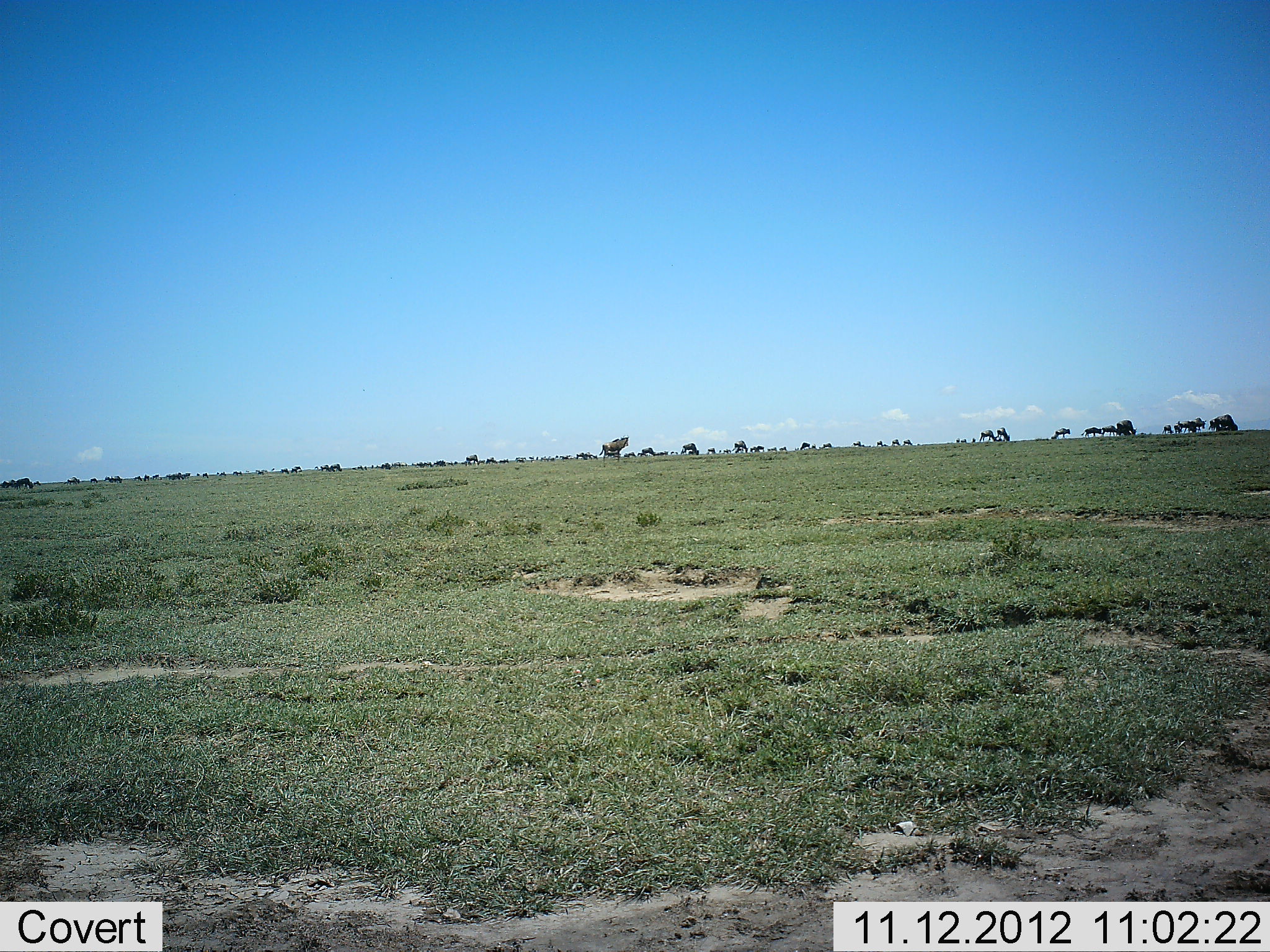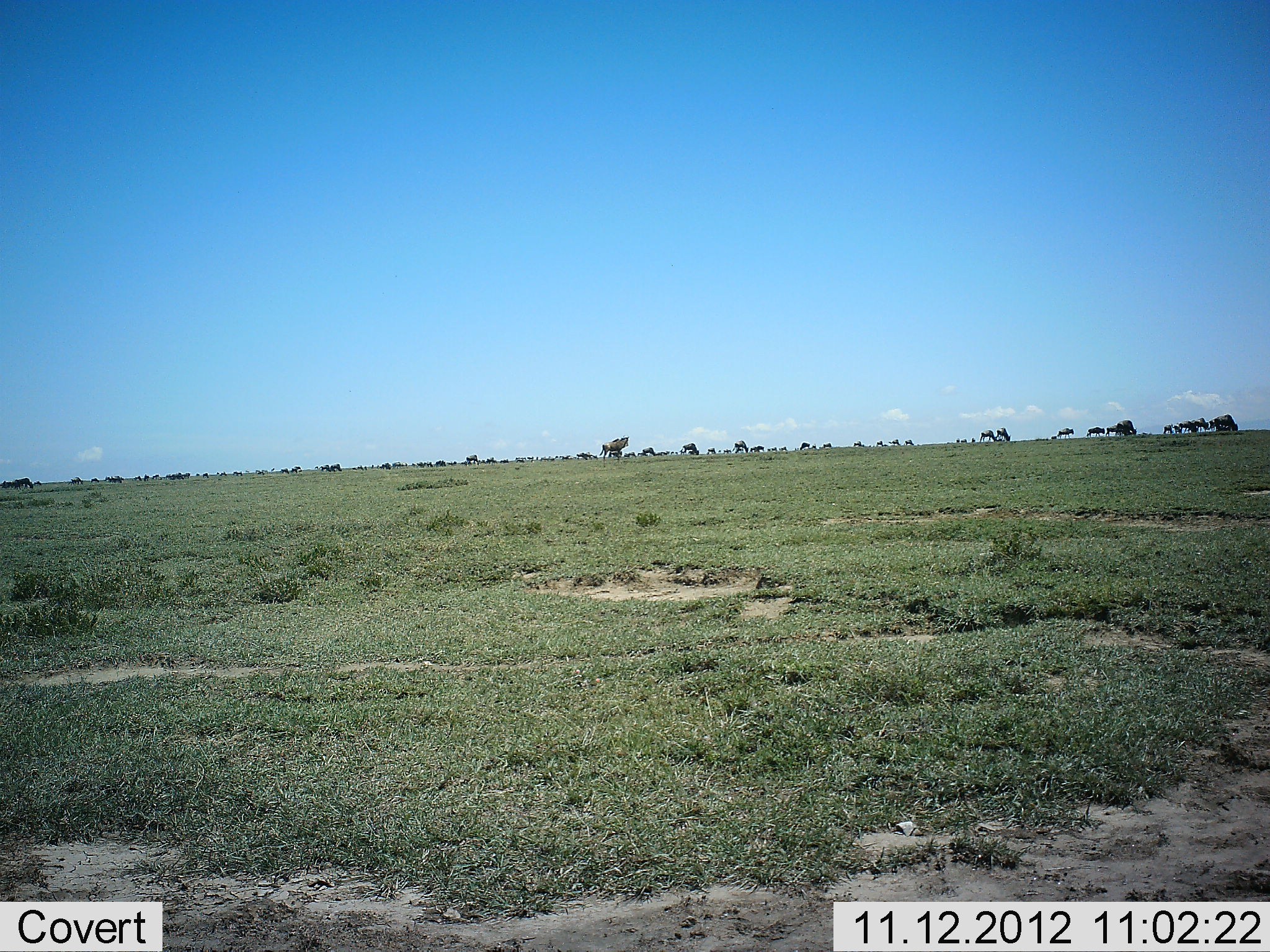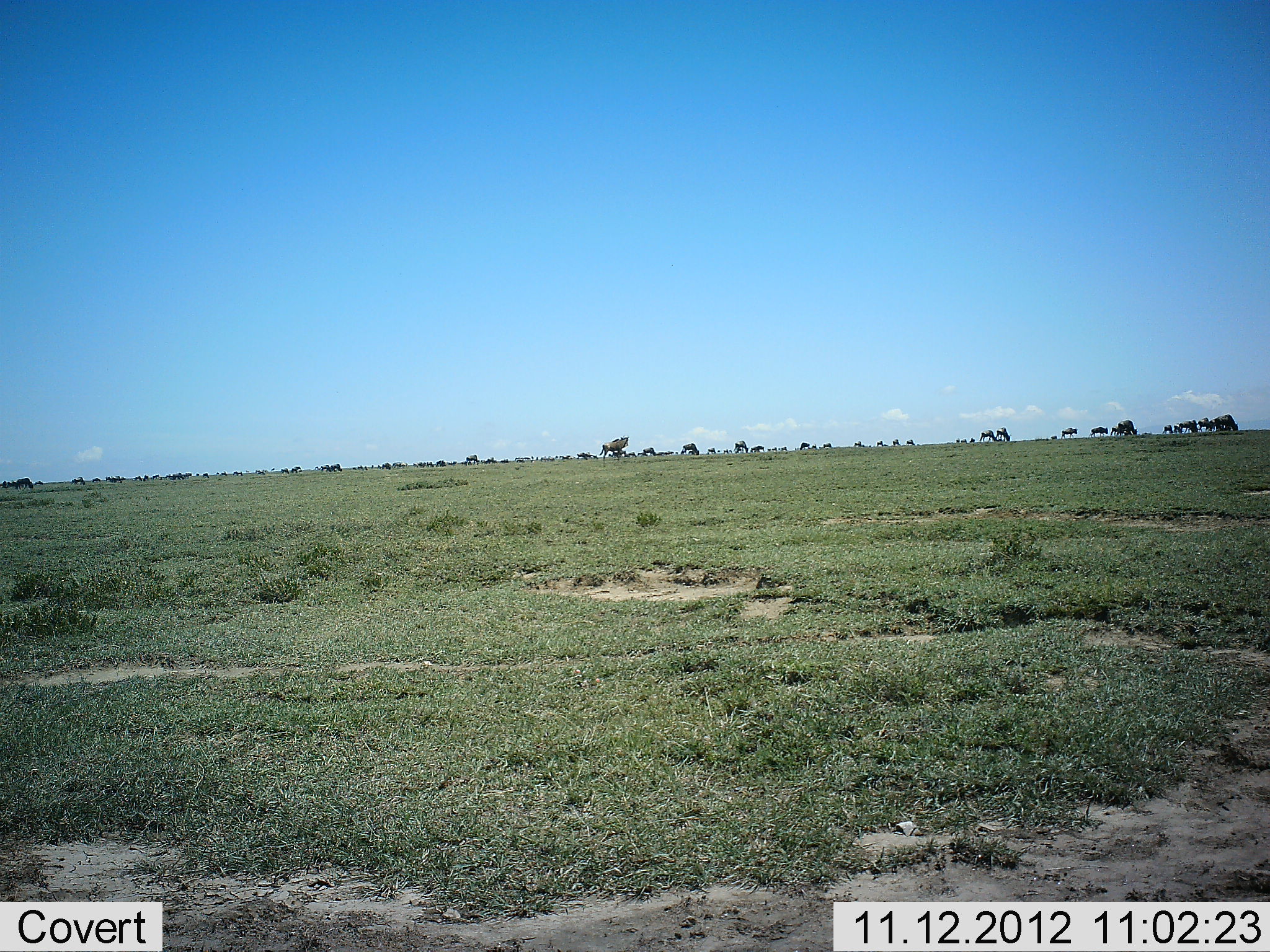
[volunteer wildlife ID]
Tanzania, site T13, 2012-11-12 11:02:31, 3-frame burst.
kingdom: Animalia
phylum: Chordata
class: Mammalia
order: Artiodactyla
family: Bovidae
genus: Connochaetes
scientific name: Connochaetes taurinus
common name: blue wildebeest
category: wildebeest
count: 11-50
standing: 50%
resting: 0%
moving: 70%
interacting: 0%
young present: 0%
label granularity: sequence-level